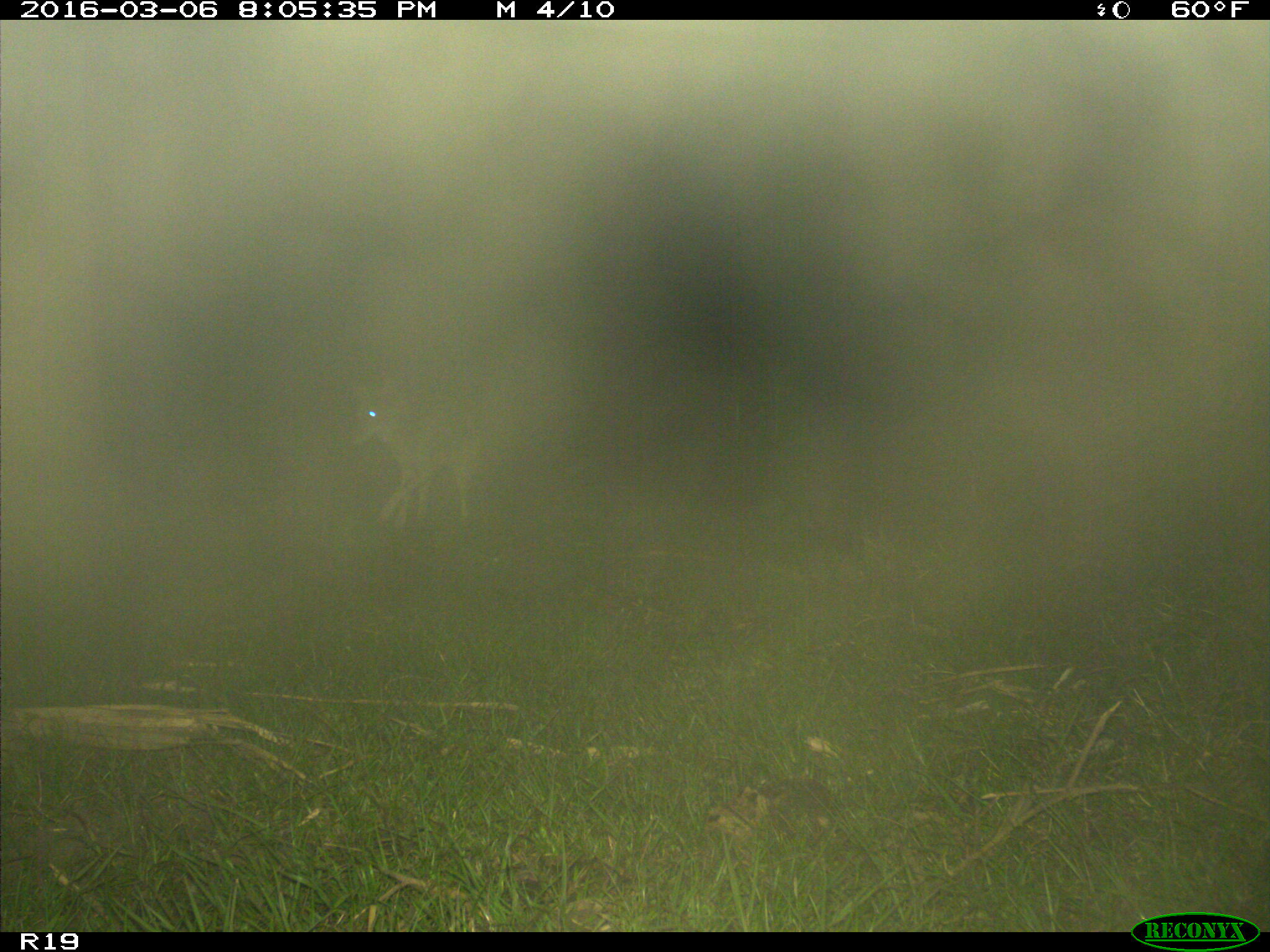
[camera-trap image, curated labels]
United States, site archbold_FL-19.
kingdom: Animalia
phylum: Chordata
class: Mammalia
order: Carnivora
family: Canidae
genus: Canis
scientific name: Canis latrans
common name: coyote